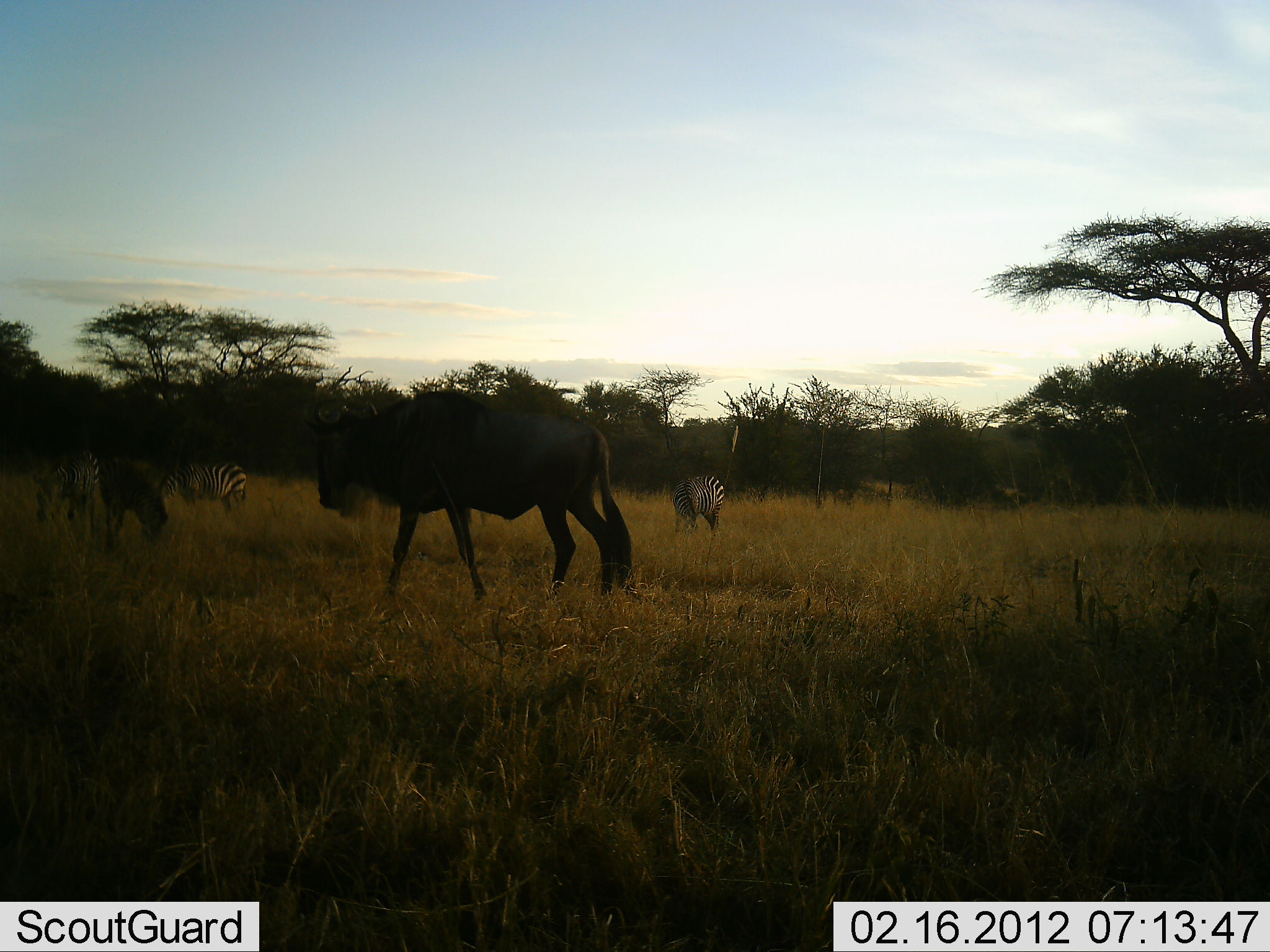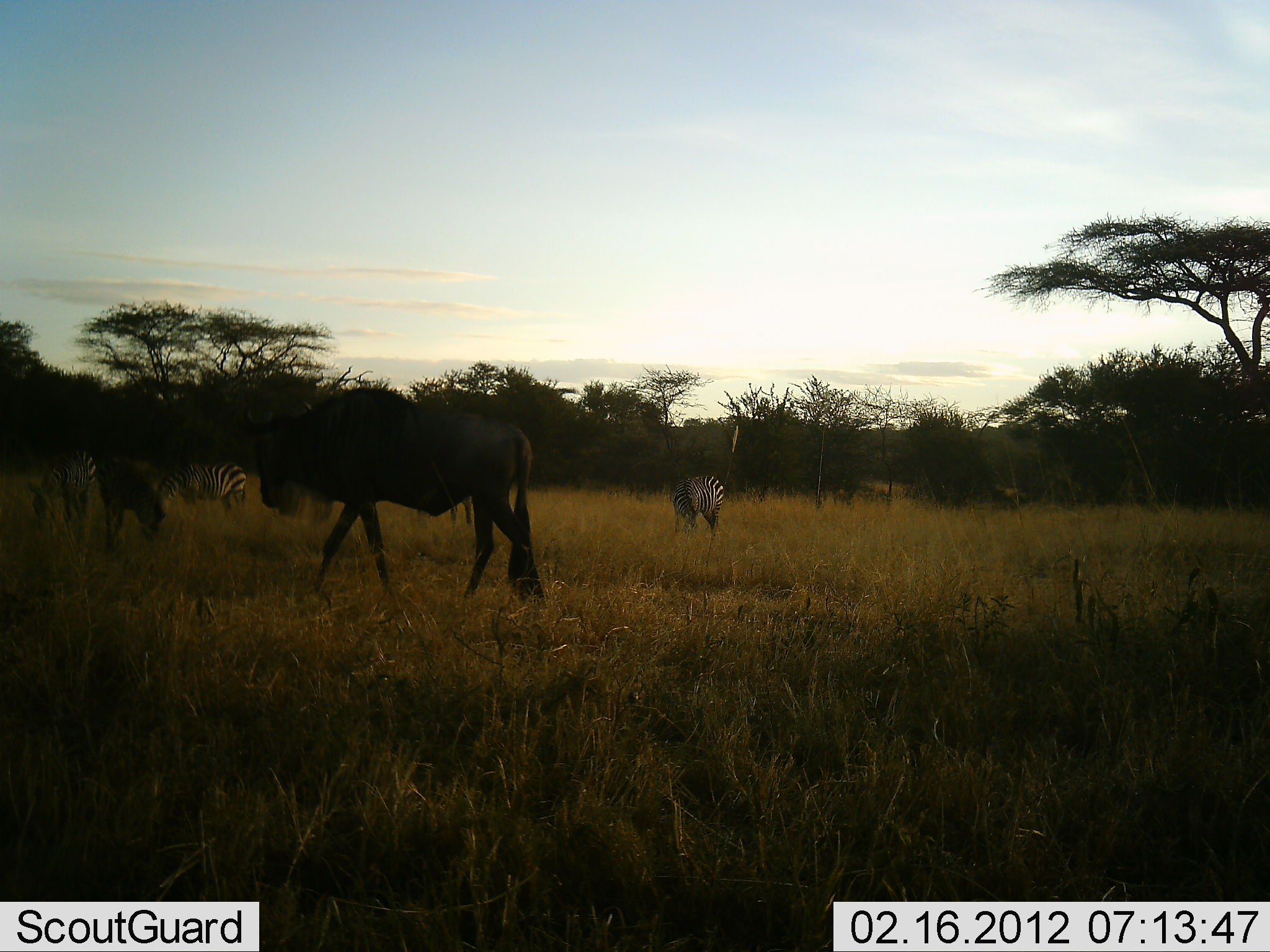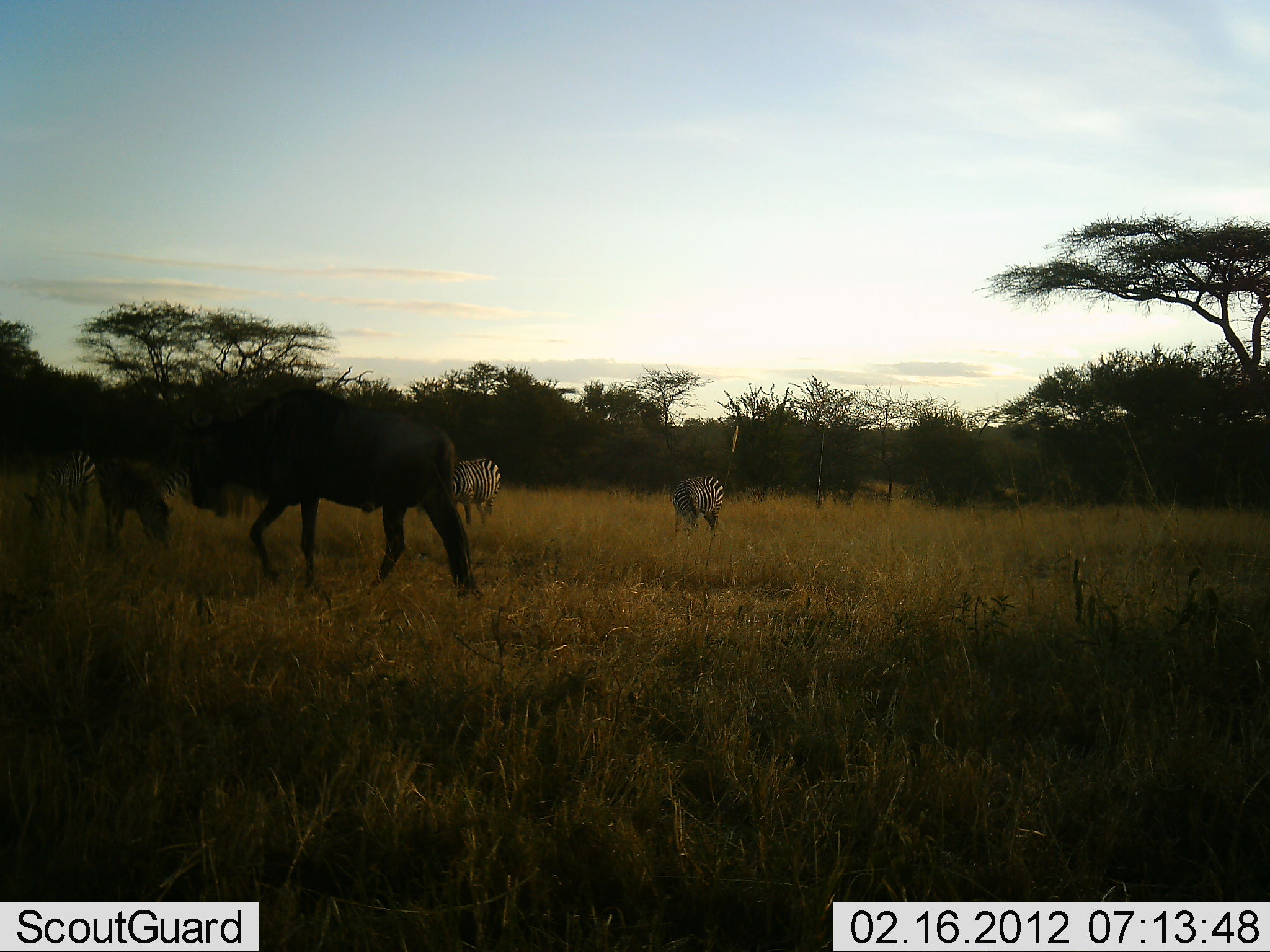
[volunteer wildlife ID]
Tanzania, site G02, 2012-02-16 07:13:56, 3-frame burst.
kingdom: Animalia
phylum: Chordata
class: Mammalia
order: Artiodactyla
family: Bovidae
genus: Connochaetes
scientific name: Connochaetes taurinus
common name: blue wildebeest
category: wildebeest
Wildebeest (blue wildebeest) (Connochaetes taurinus), count 2. Behavior (volunteer vote fractions): standing 10%, resting 0%, moving 86%, interacting 5%. Young present (vote fraction): 0%. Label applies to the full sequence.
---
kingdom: Animalia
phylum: Chordata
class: Mammalia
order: Perissodactyla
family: Equidae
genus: Equus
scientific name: Equus quagga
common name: plains zebra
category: zebra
Zebra (plains zebra) (Equus quagga), count 3. Behavior (volunteer vote fractions): standing 47%, resting 5%, moving 11%, interacting 0%. Young present (vote fraction): 0%. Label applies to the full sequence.